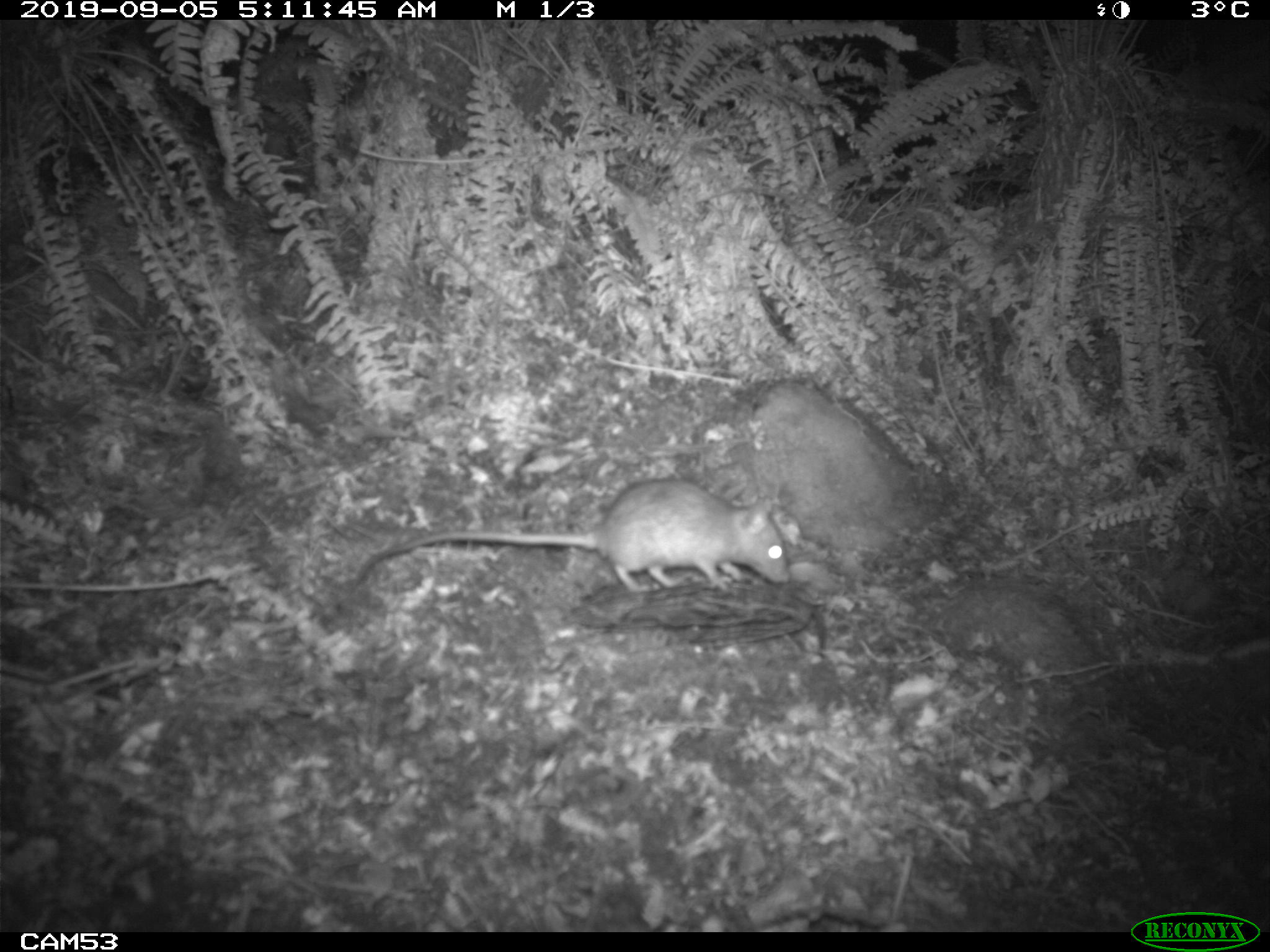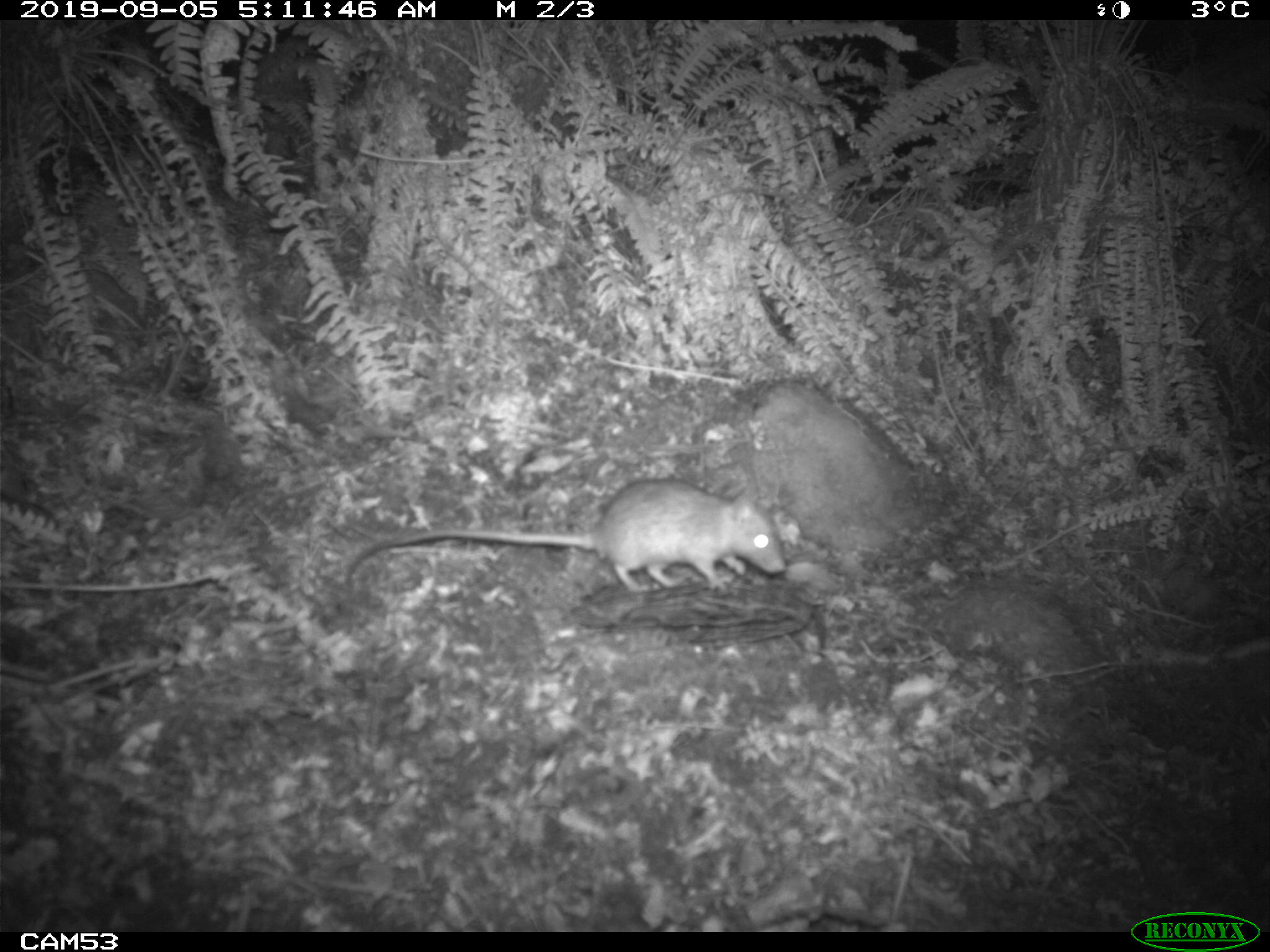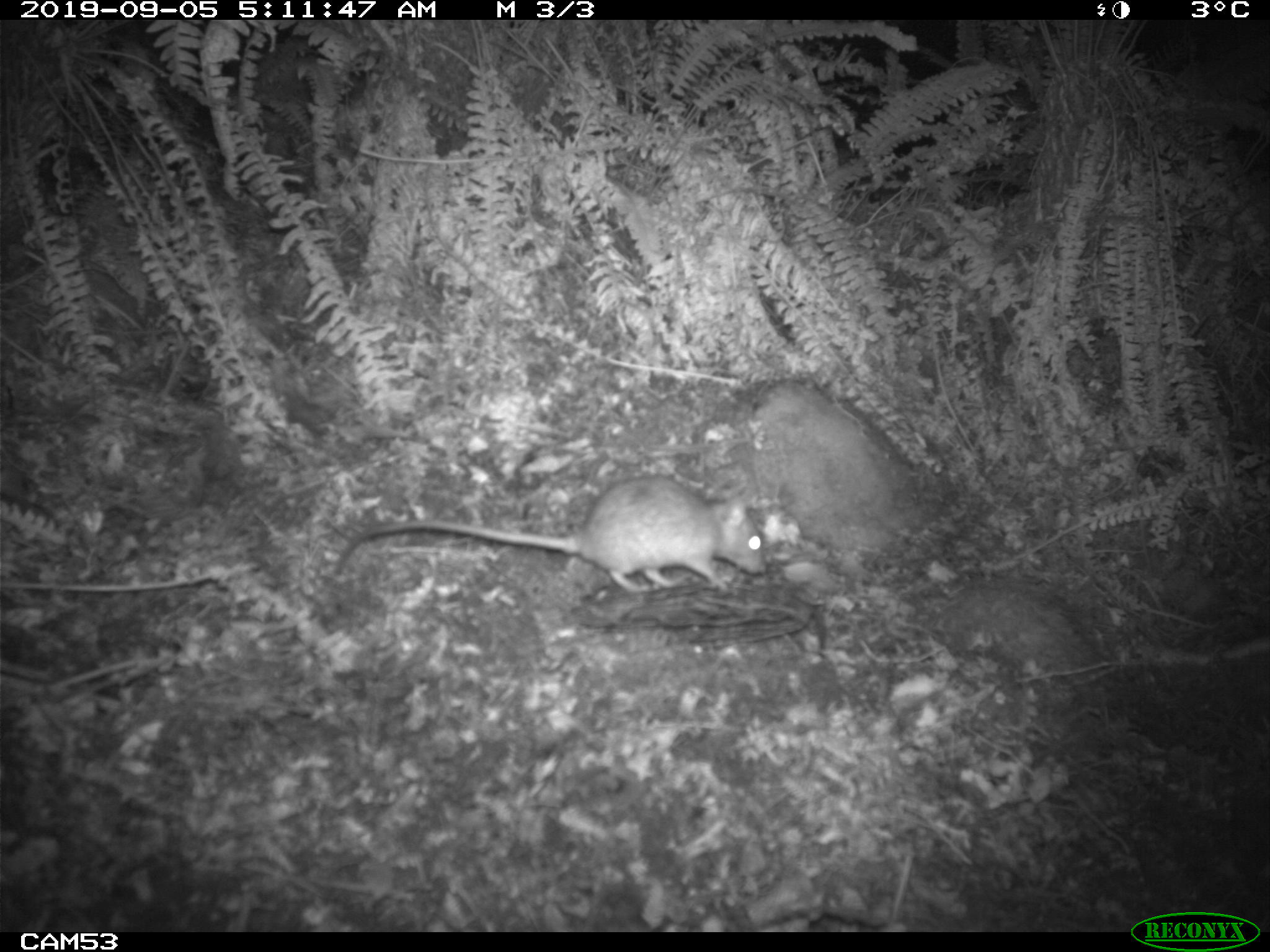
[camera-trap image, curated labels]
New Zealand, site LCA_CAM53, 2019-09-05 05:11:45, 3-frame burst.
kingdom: Animalia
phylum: Chordata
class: Mammalia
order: Rodentia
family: Muridae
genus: Rattus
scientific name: Rattus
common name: rat